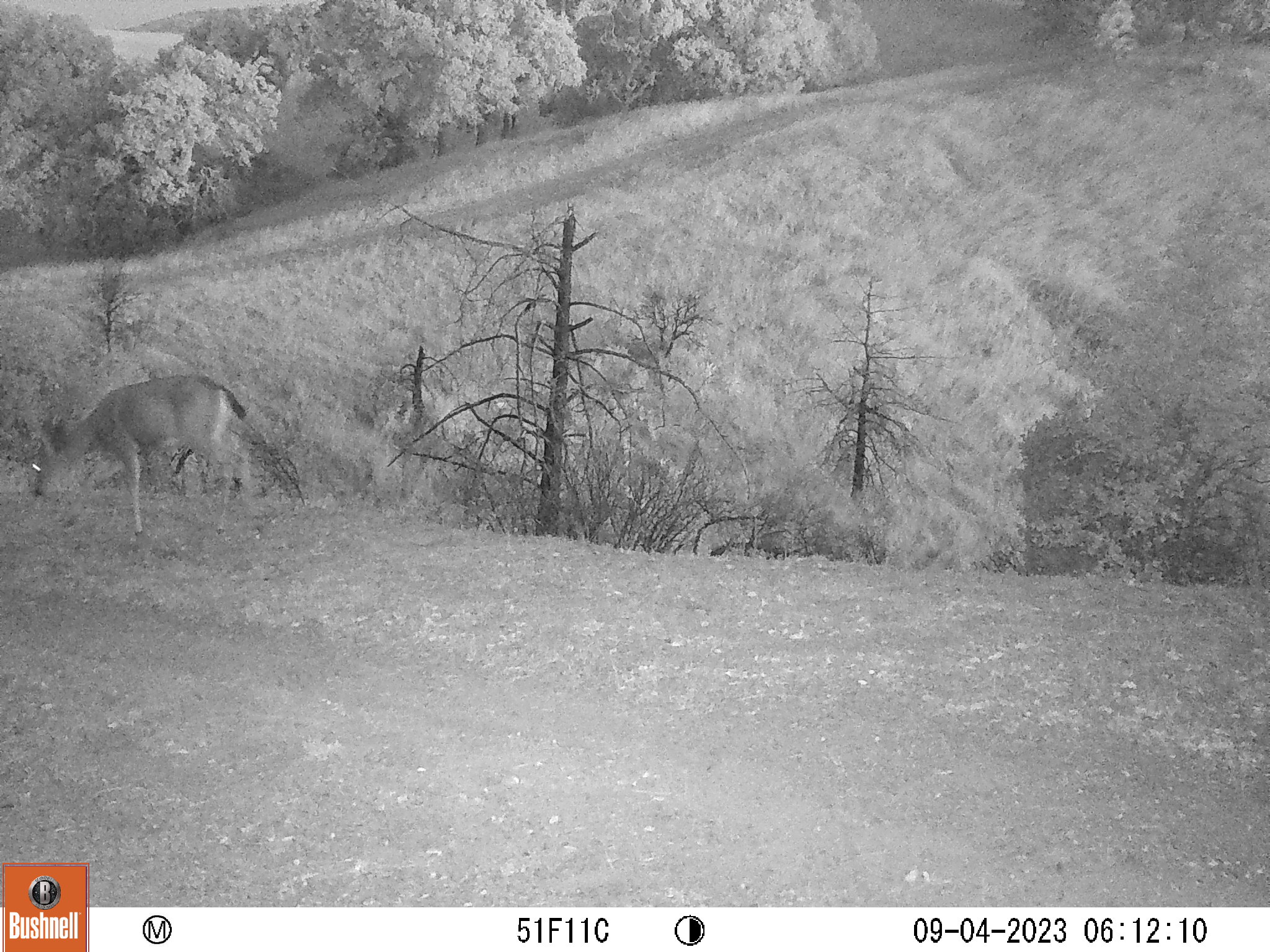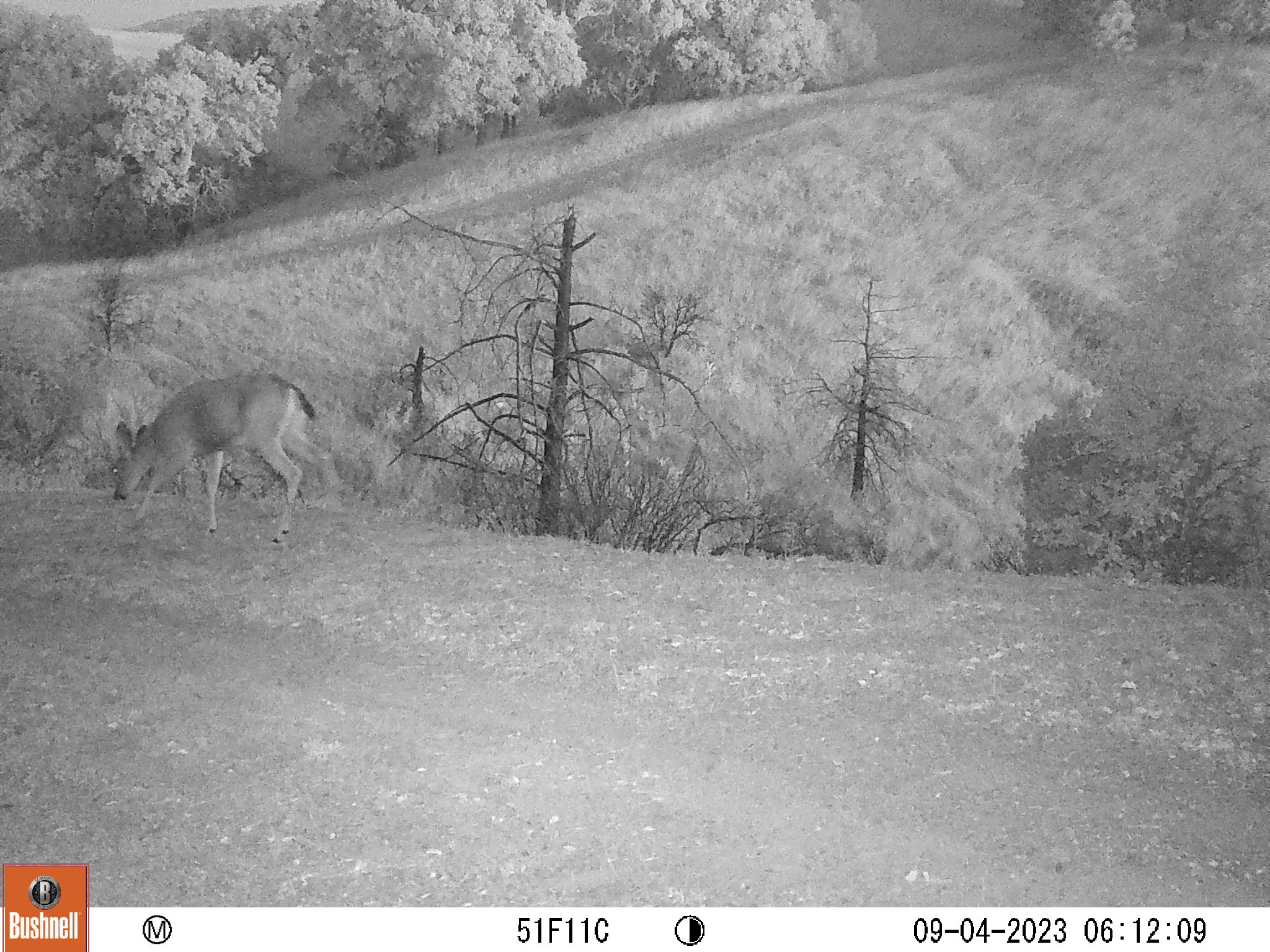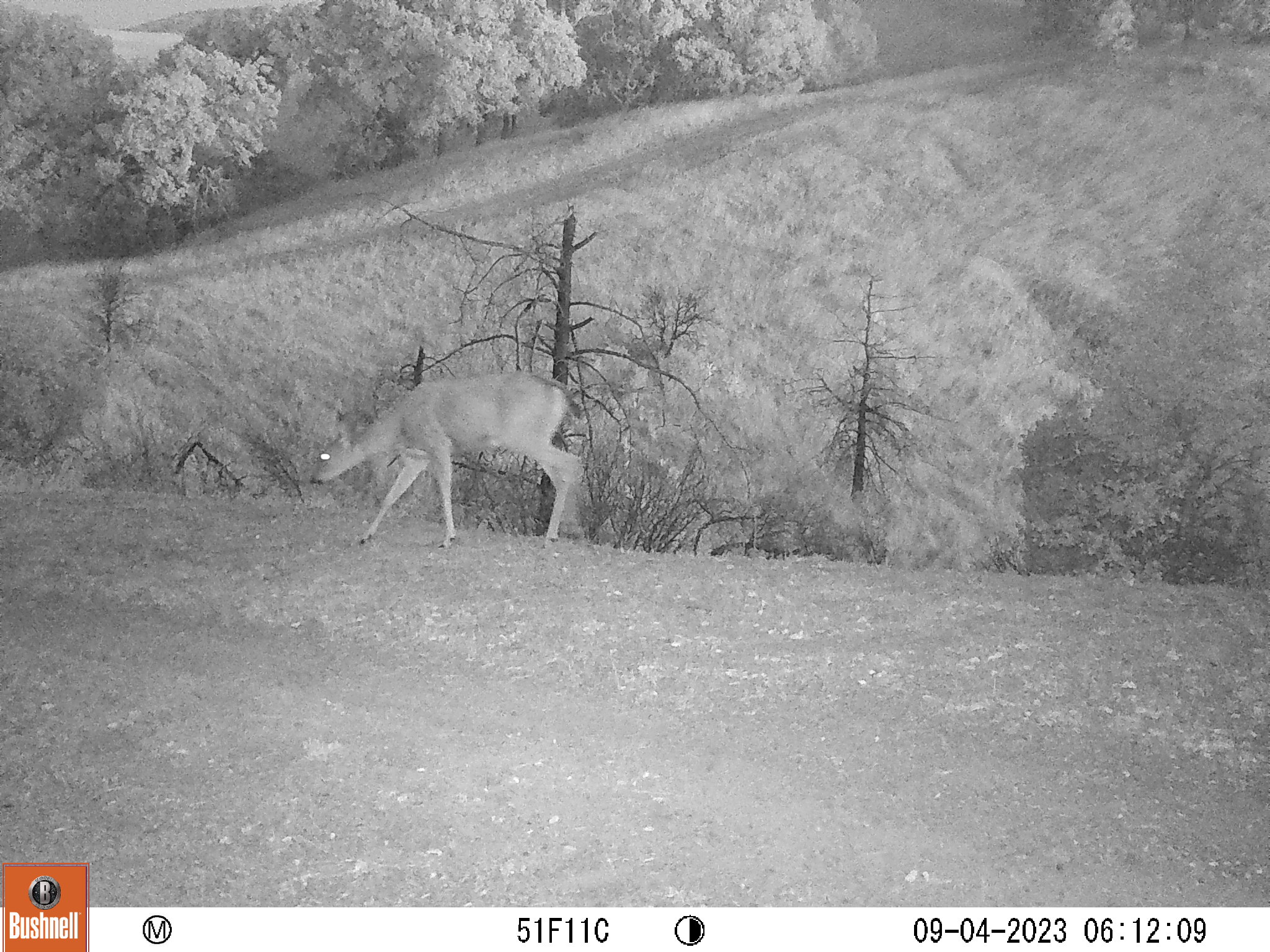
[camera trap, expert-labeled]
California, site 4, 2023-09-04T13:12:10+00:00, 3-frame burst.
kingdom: Animalia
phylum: Chordata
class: Mammalia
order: Artiodactyla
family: Cervidae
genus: Odocoileus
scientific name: Odocoileus hemionus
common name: mule deer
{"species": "mule deer (Odocoileus hemionus)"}